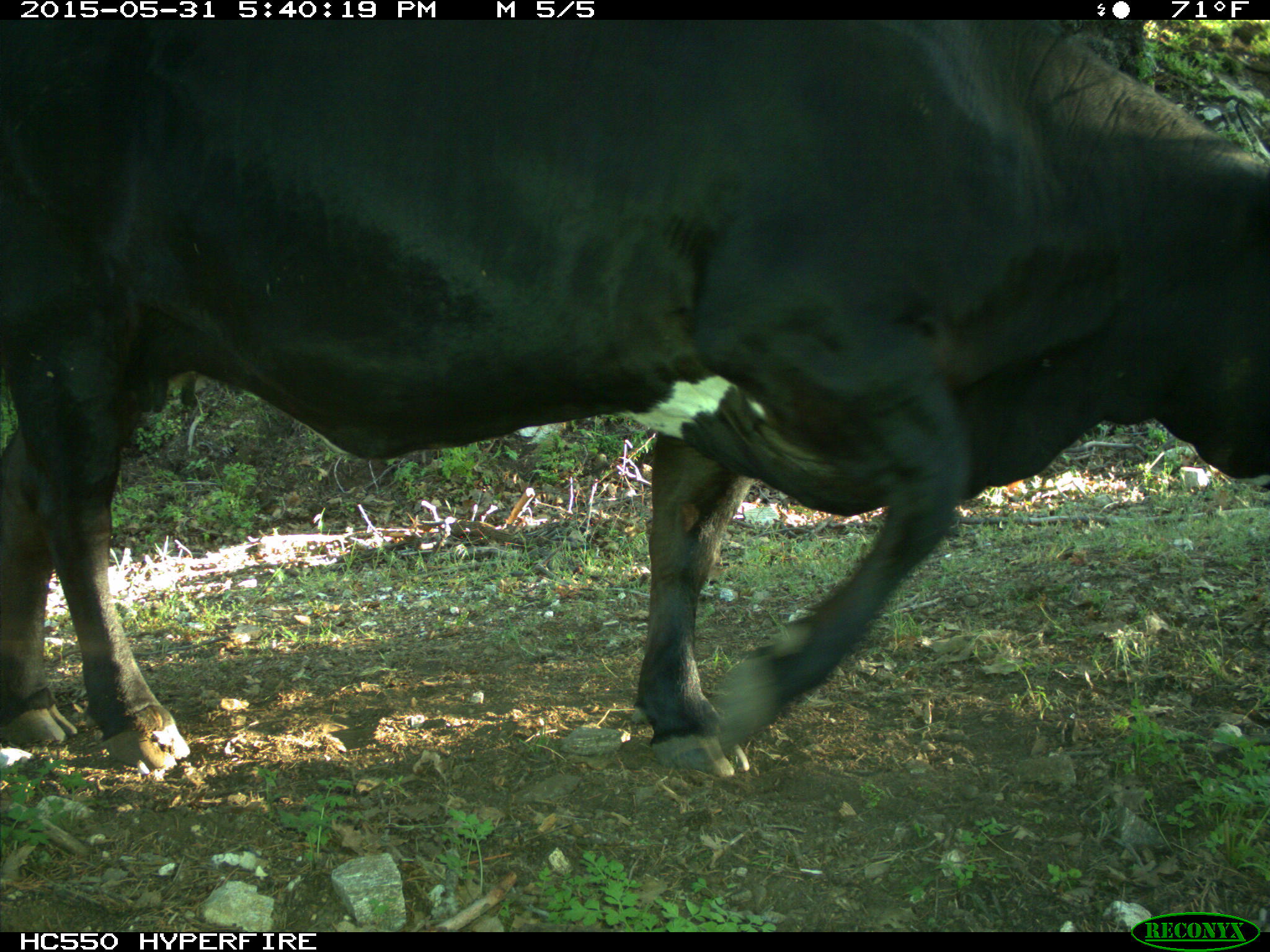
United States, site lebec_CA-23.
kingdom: Animalia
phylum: Chordata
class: Mammalia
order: Artiodactyla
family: Bovidae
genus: Bos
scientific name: Bos taurus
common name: domestic cow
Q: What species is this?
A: Bos taurus (domestic cow).